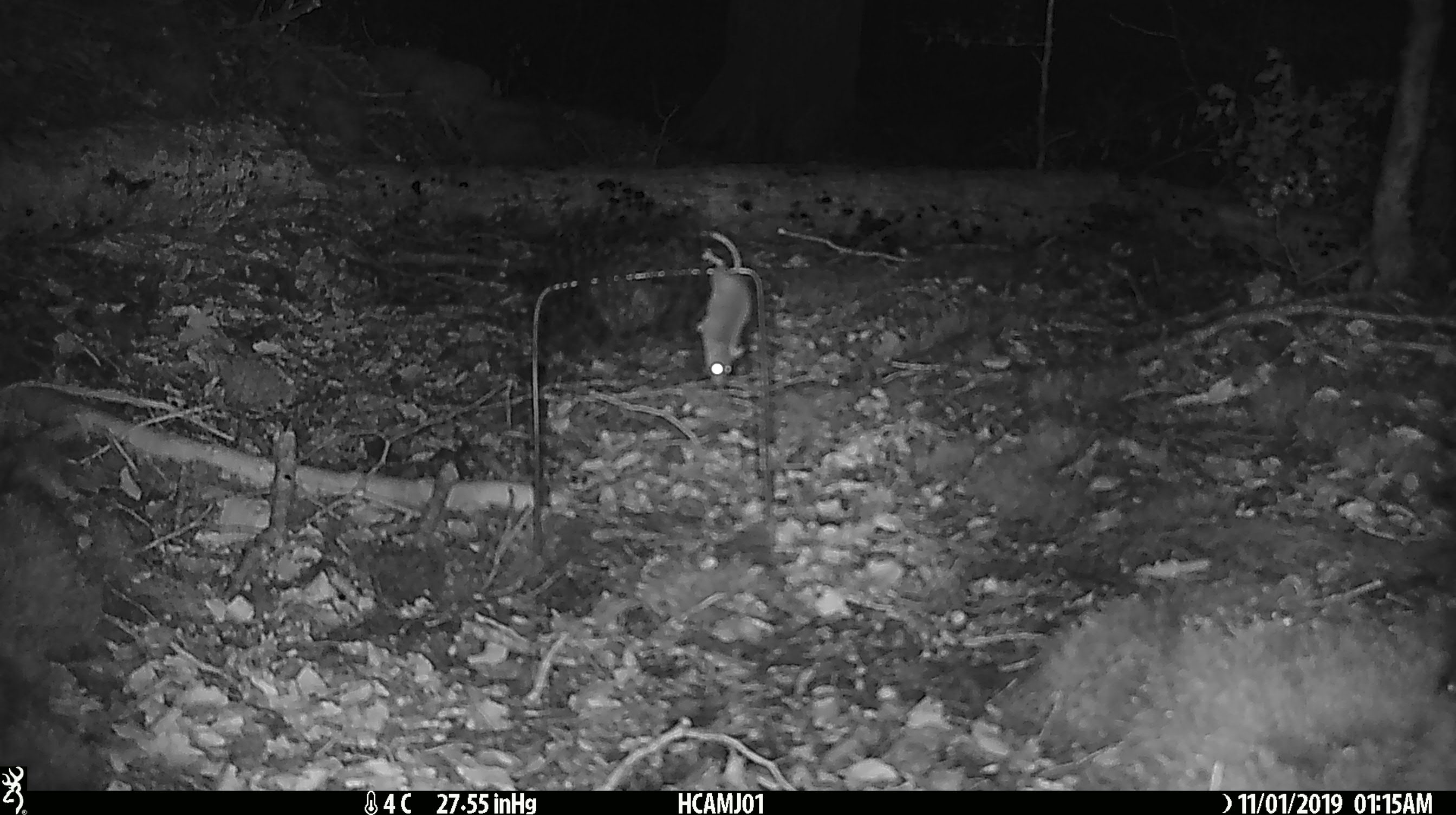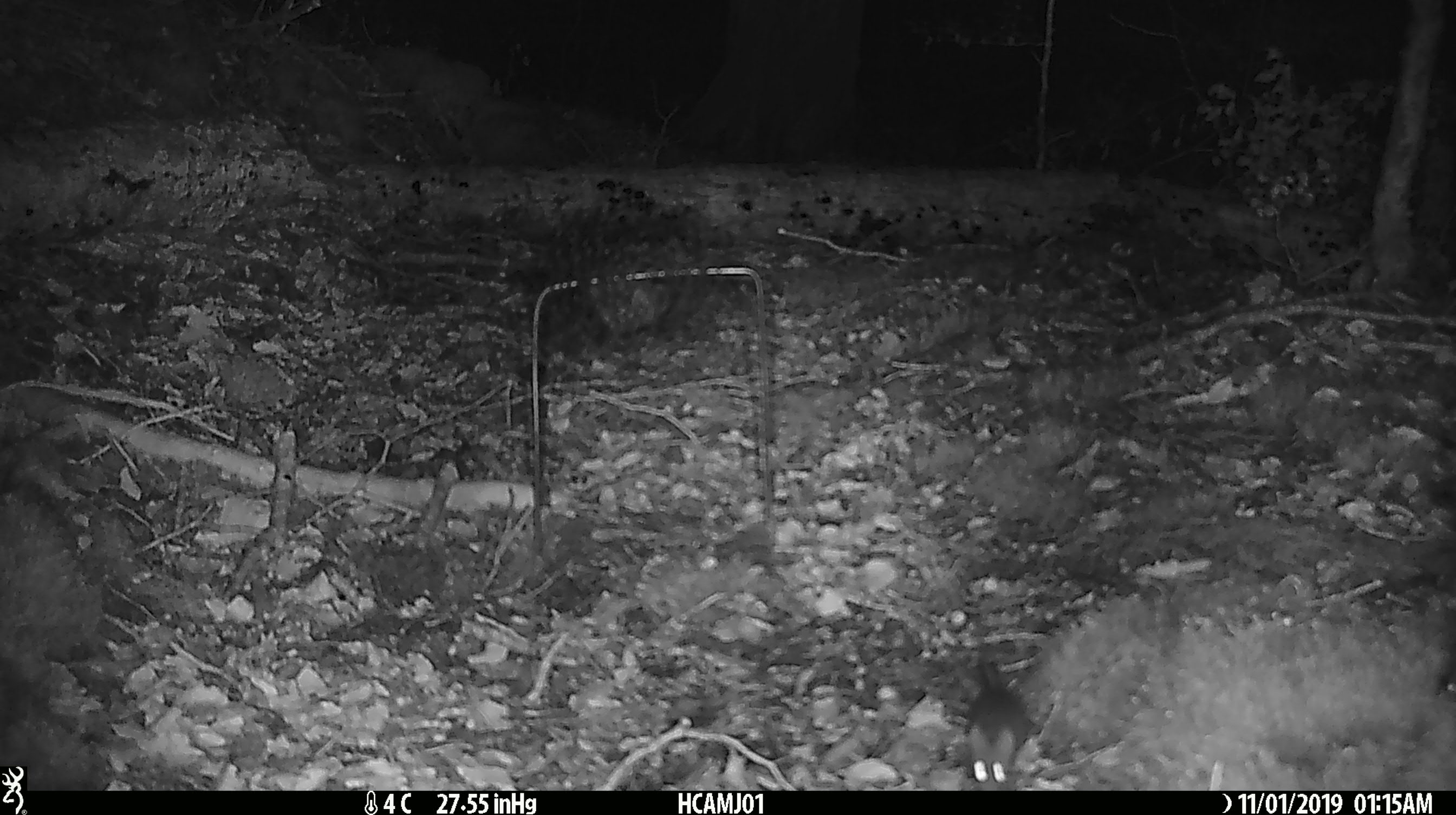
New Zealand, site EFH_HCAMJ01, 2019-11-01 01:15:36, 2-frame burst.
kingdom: Animalia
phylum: Chordata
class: Mammalia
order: Rodentia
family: Muridae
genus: Mus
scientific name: Mus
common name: mouse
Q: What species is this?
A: Mouse (Mus).